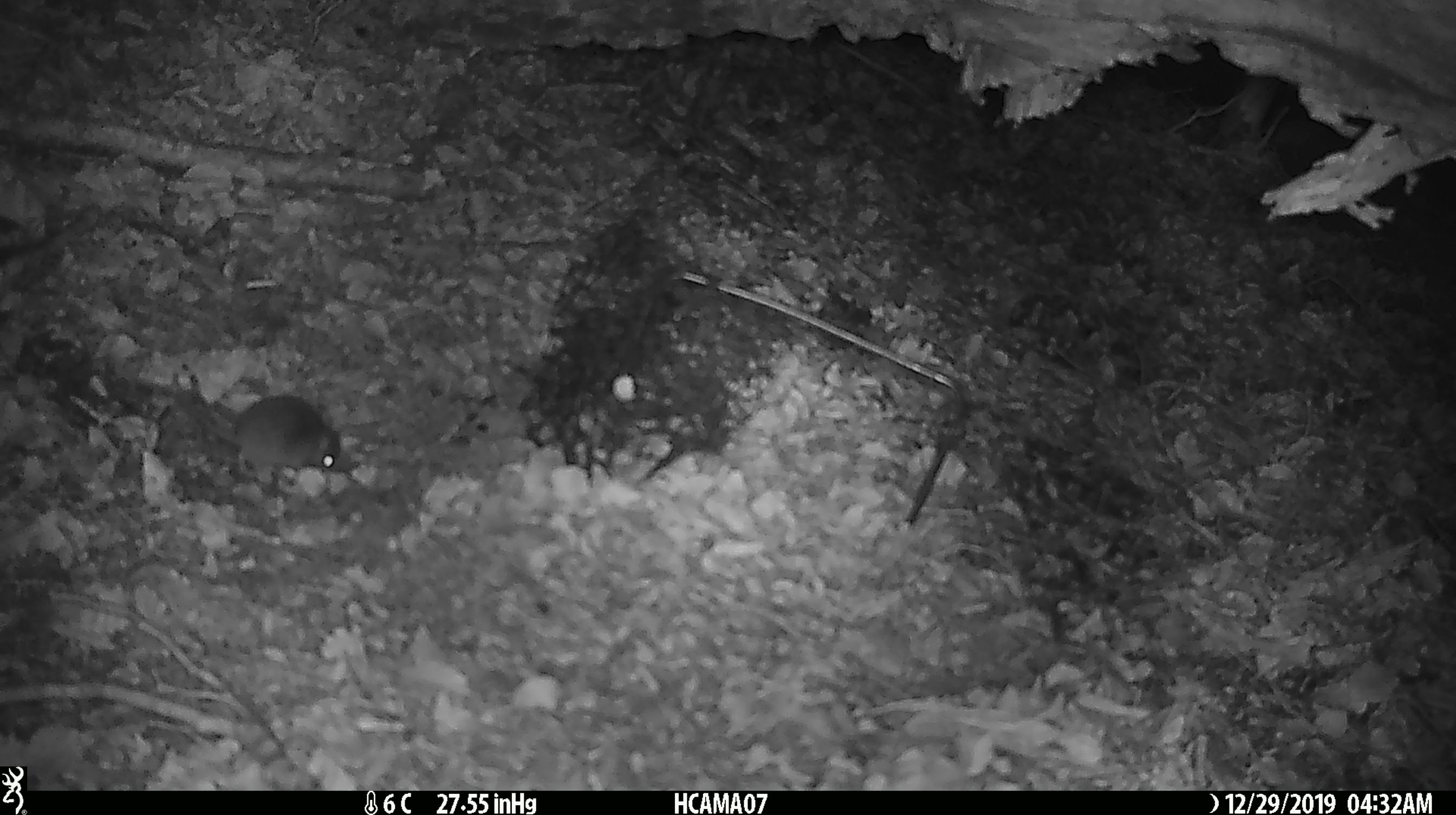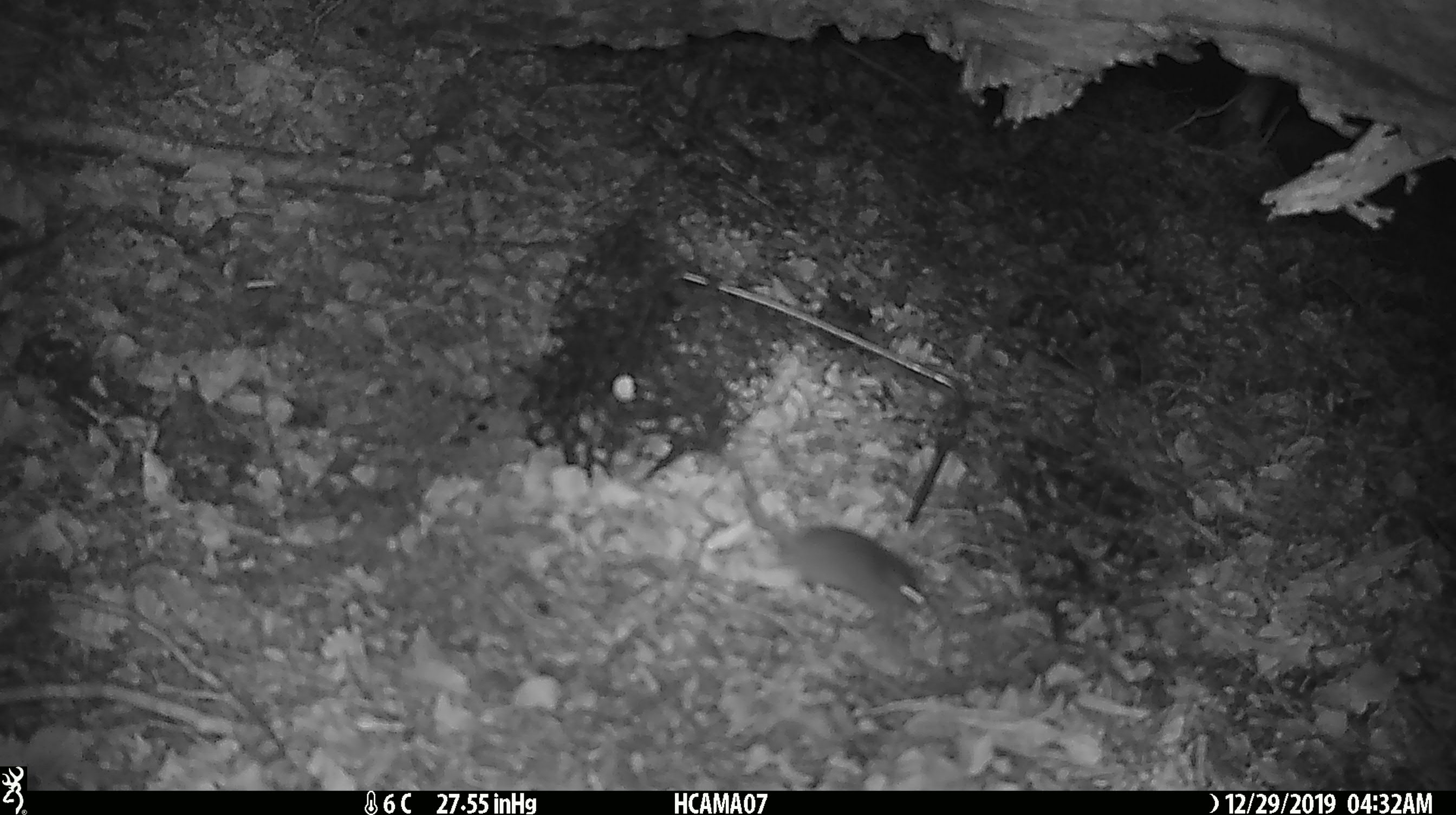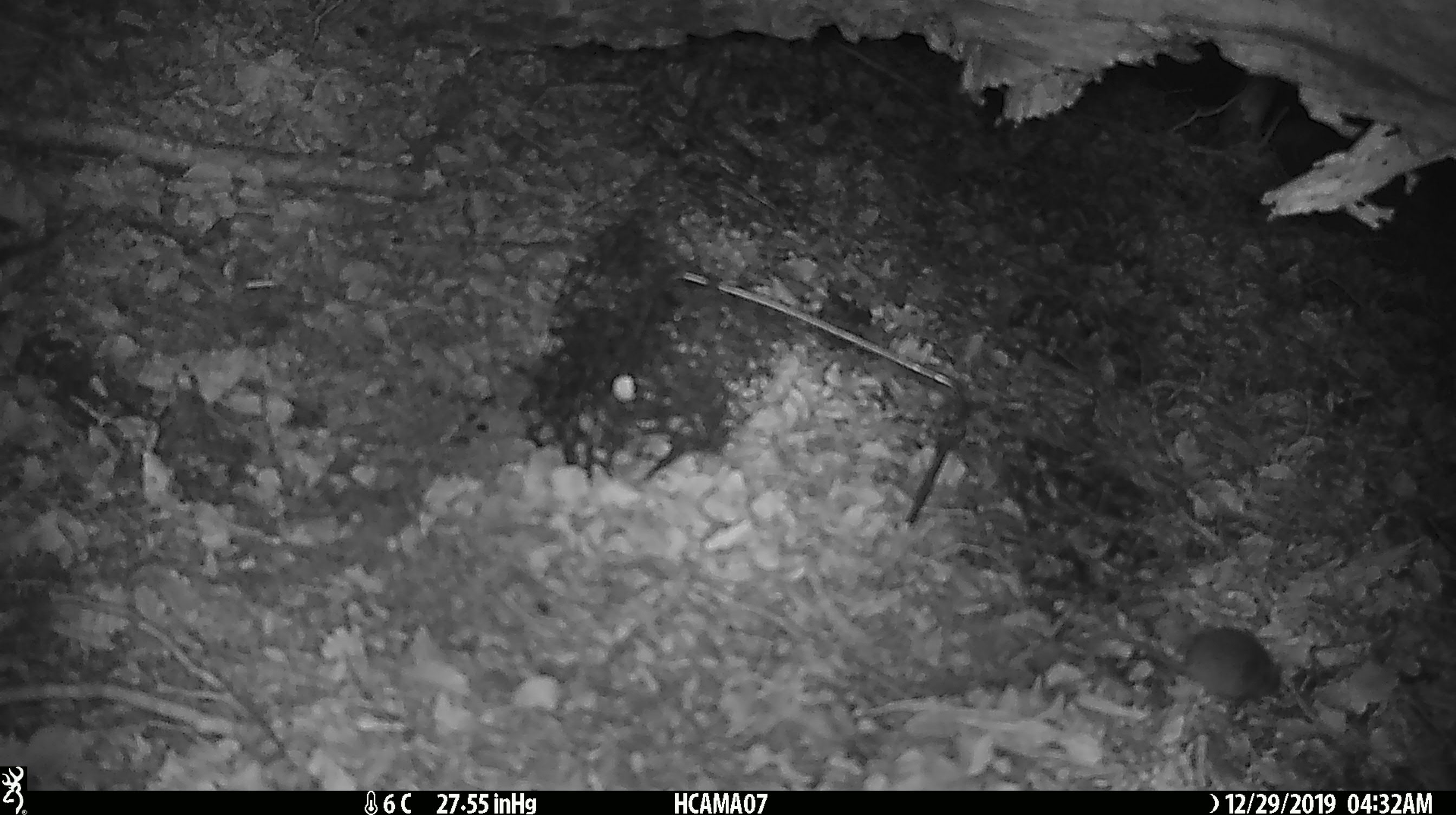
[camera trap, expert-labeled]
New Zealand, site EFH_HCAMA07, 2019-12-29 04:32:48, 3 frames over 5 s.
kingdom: Animalia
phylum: Chordata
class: Mammalia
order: Rodentia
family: Muridae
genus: Mus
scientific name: Mus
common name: mouse